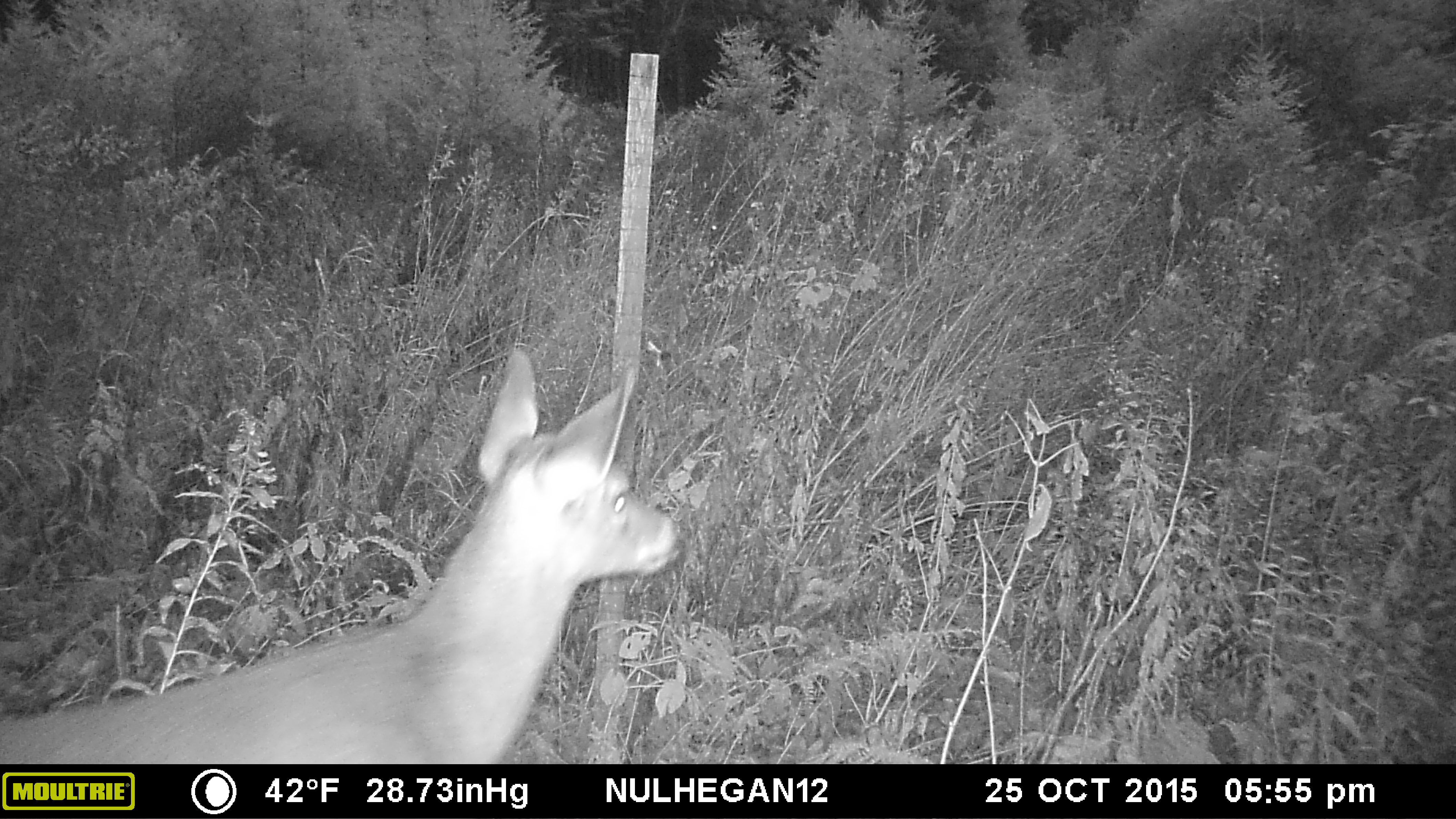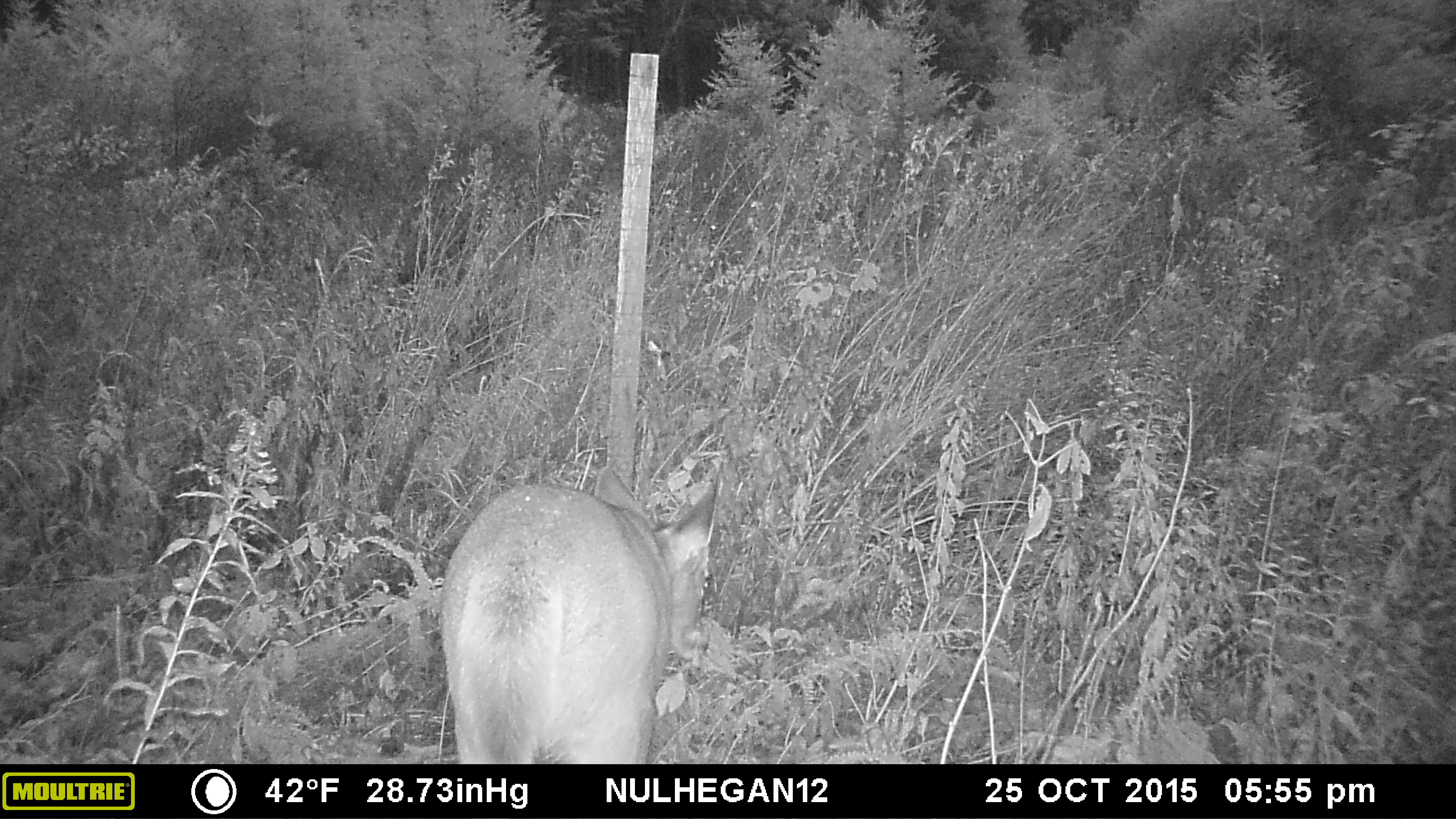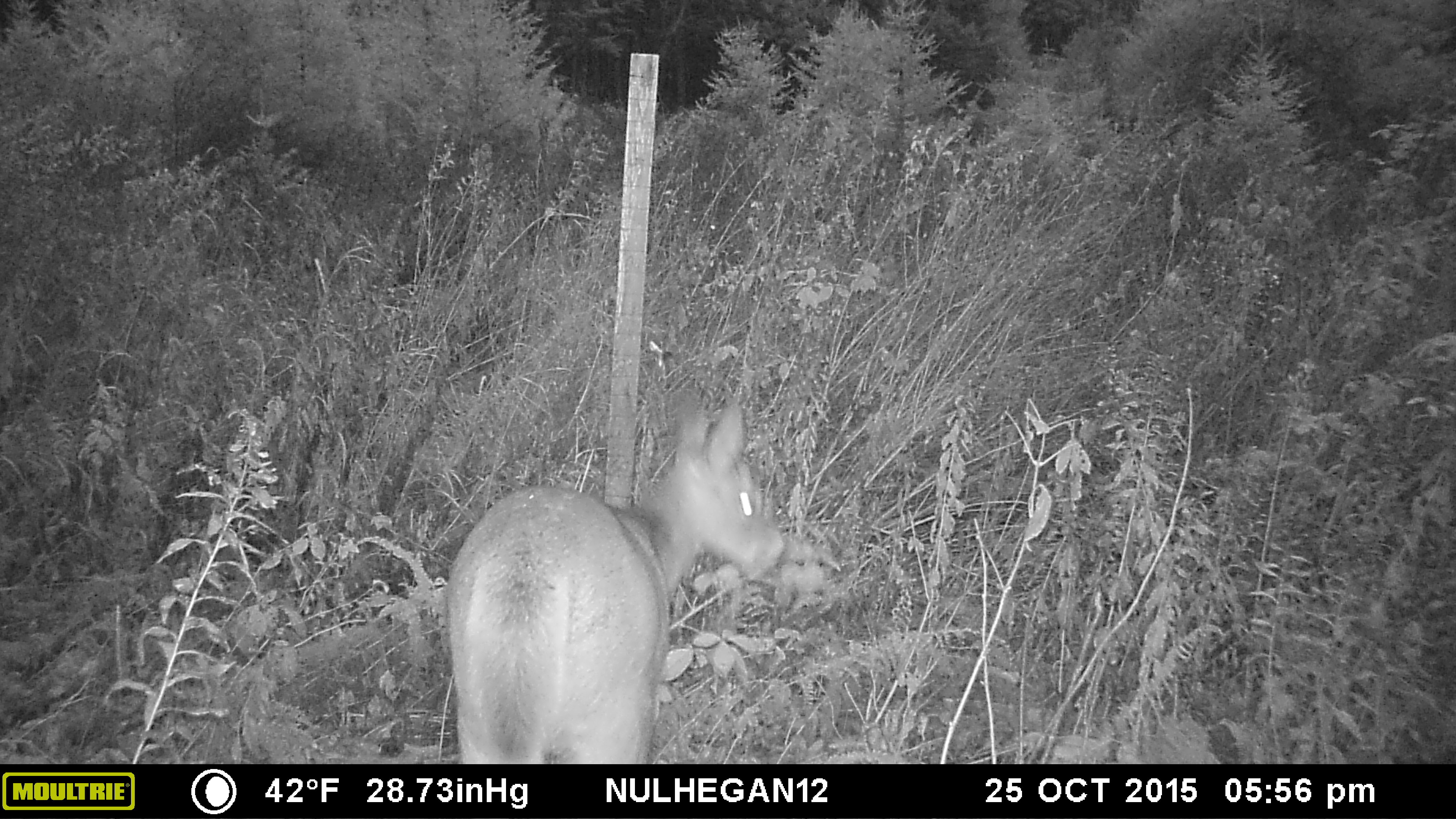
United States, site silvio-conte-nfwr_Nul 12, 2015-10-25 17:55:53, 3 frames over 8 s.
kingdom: Animalia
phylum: Chordata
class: Mammalia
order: Artiodactyla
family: Cervidae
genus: Odocoileus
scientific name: Odocoileus virginianus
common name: white-tailed deer